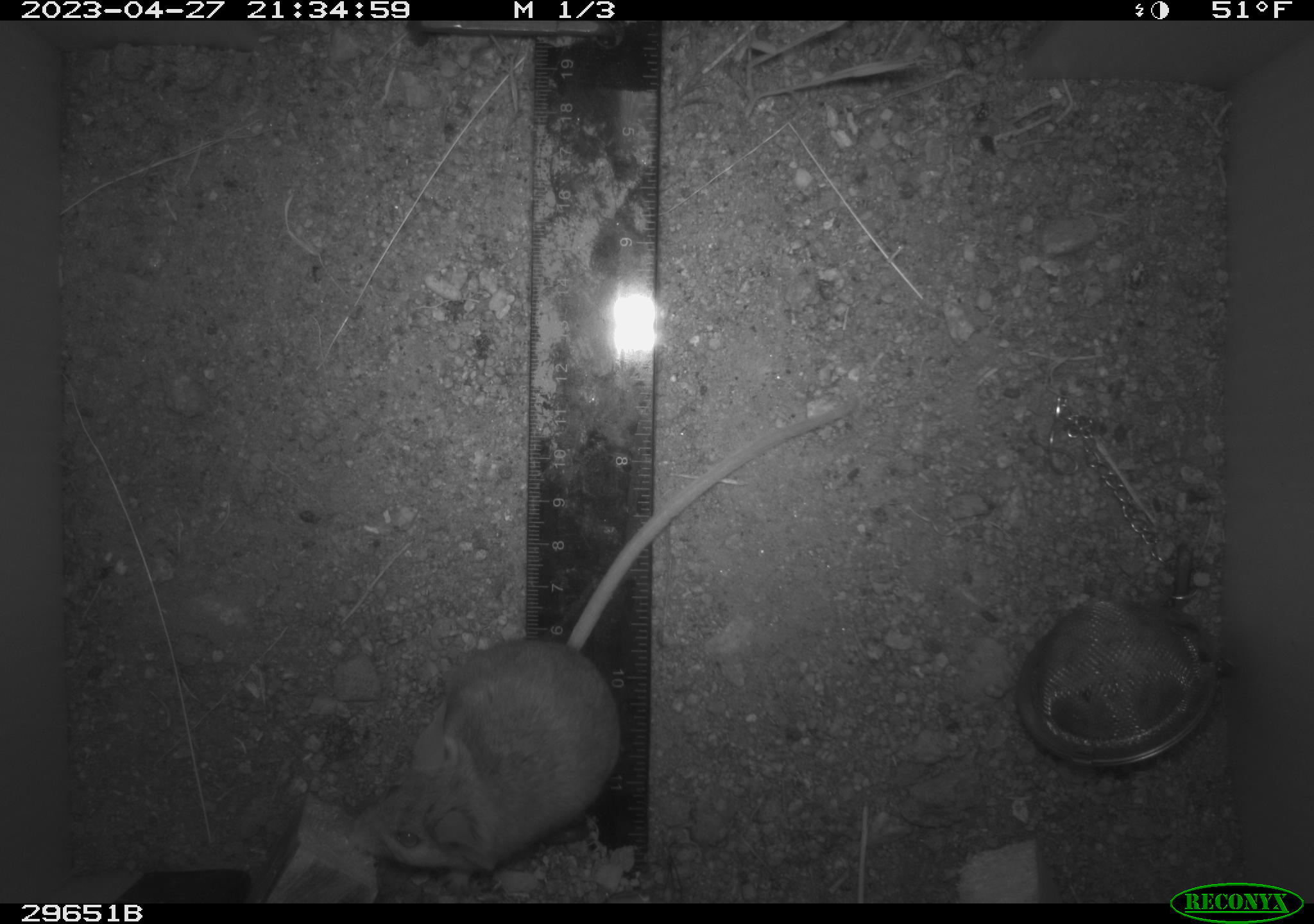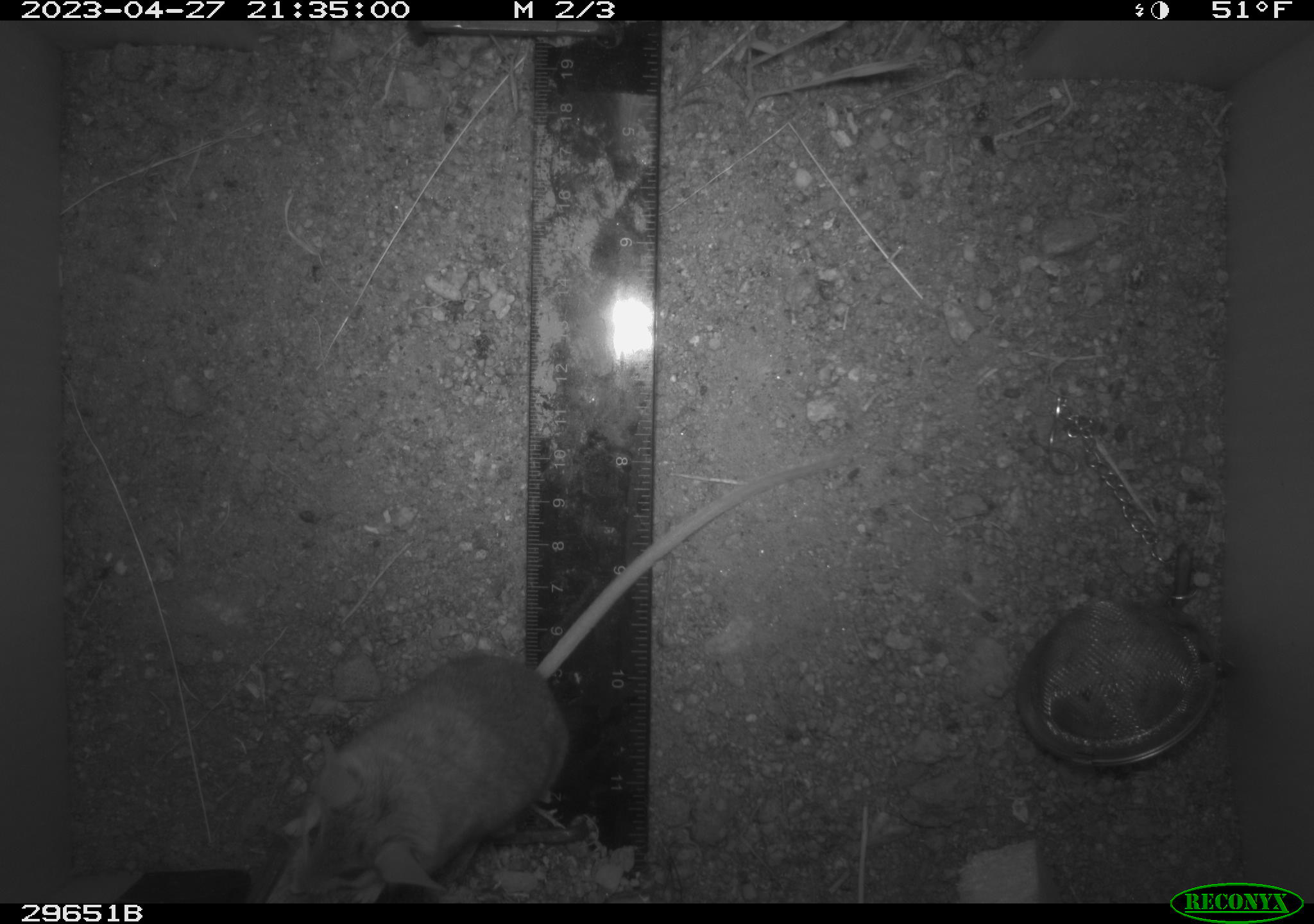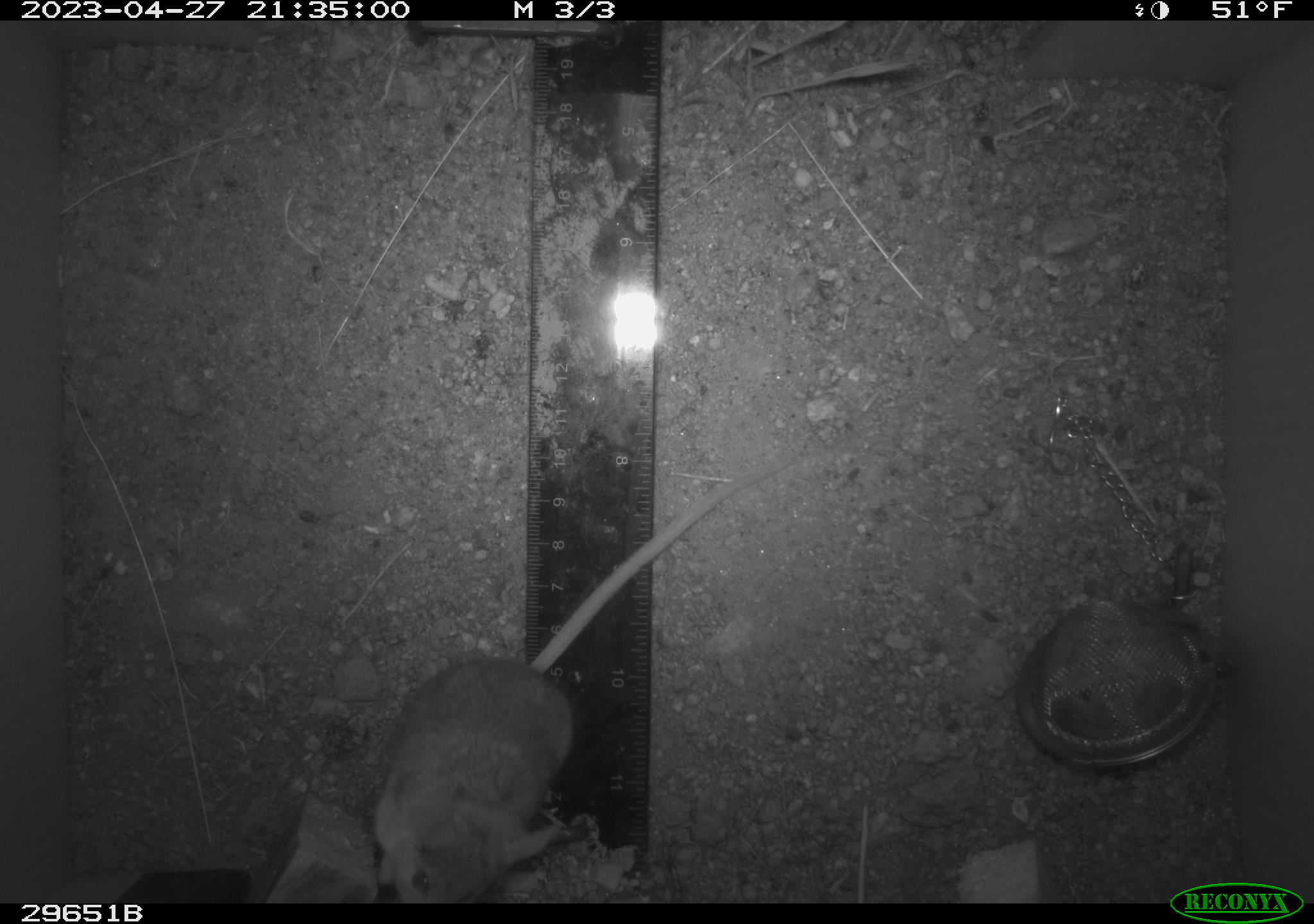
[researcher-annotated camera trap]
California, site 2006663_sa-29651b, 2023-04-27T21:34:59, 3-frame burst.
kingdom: Animalia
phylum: Chordata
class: Mammalia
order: Rodentia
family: Cricetidae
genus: Peromyscus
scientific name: Peromyscus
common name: deer mice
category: peromyscus species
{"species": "peromyscus species (deer mice) (Peromyscus)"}